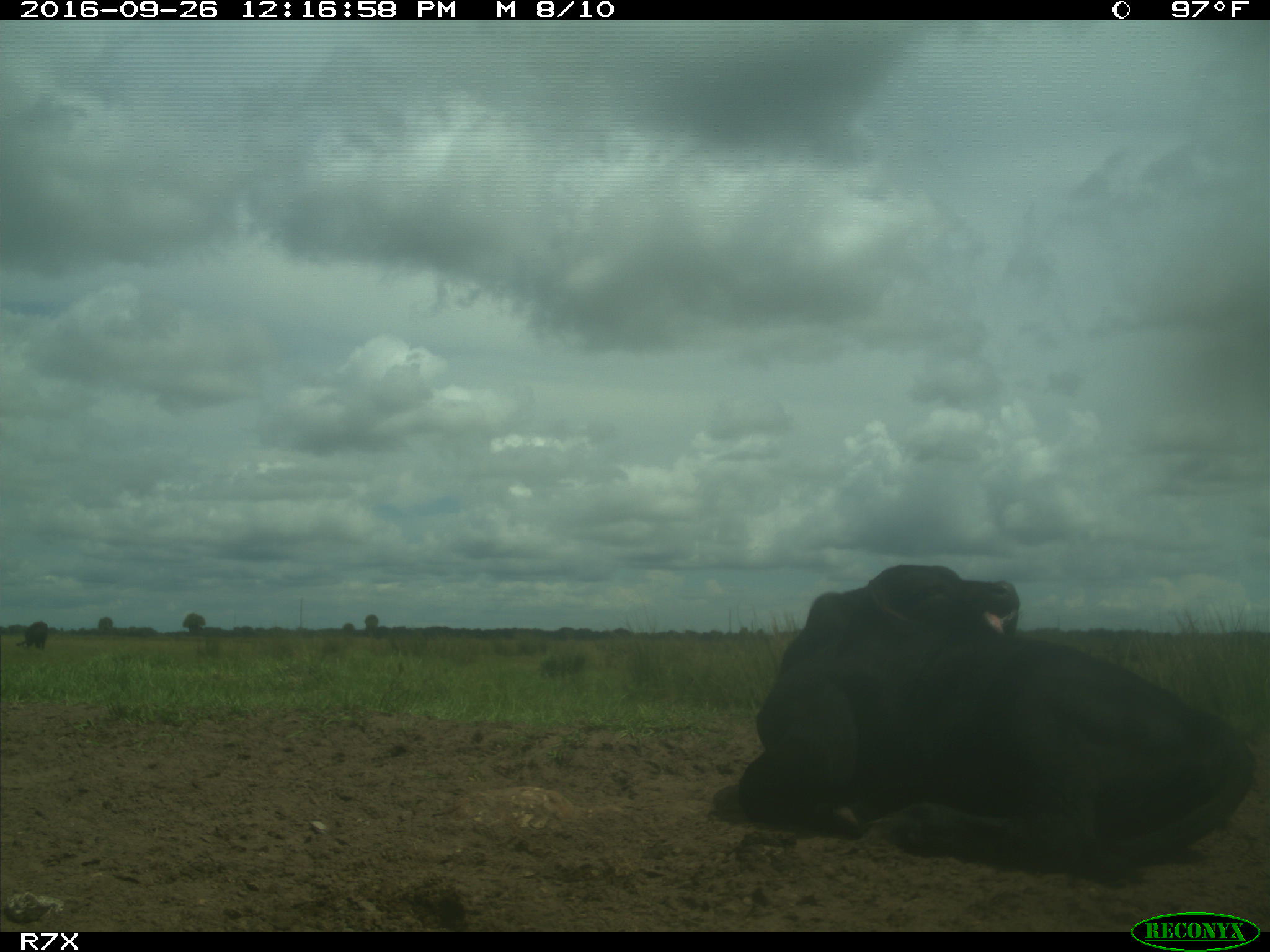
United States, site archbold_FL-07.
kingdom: Animalia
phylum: Chordata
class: Mammalia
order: Artiodactyla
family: Bovidae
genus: Bos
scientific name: Bos taurus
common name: domestic cow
Bos taurus (domestic cow).